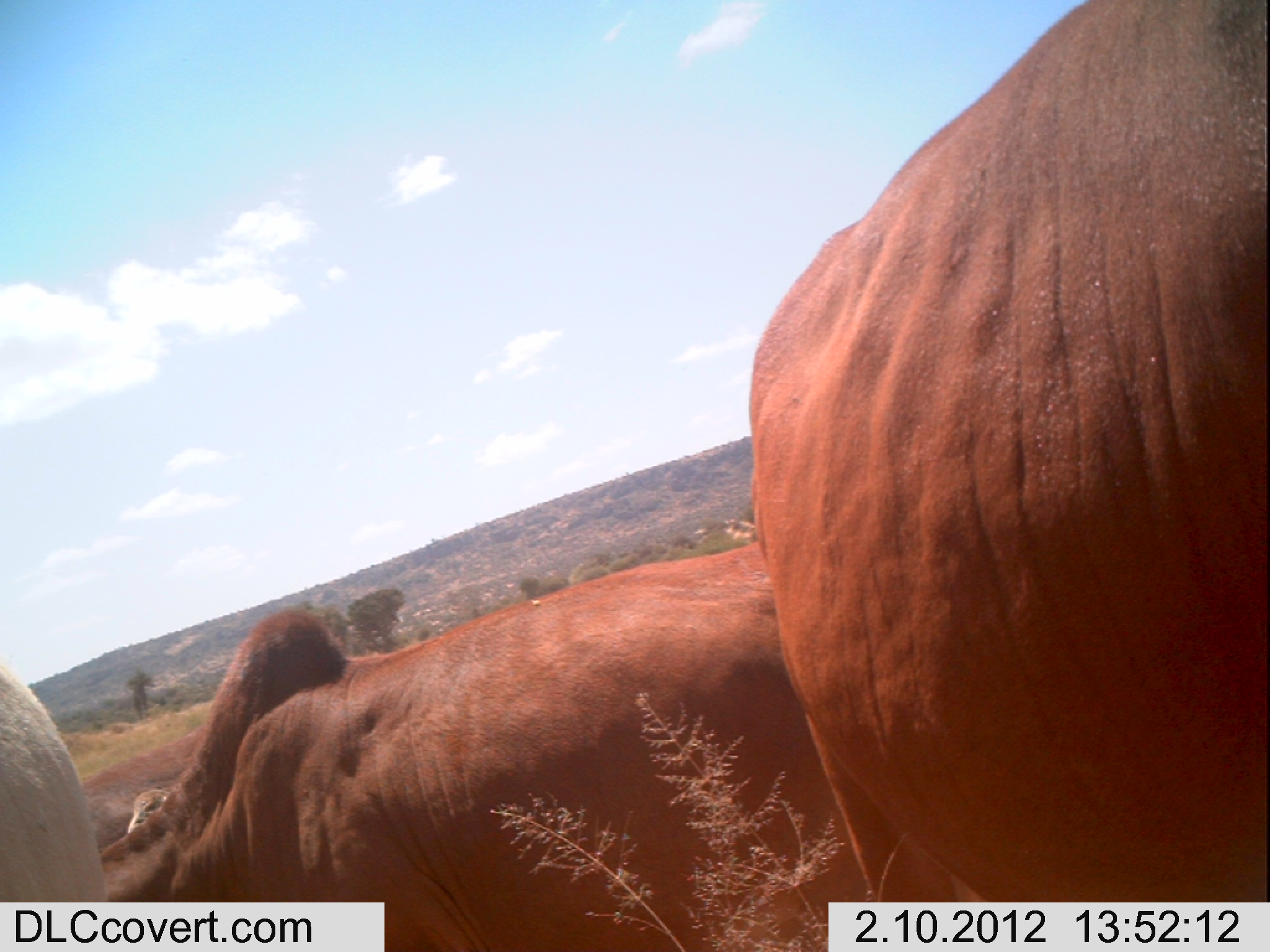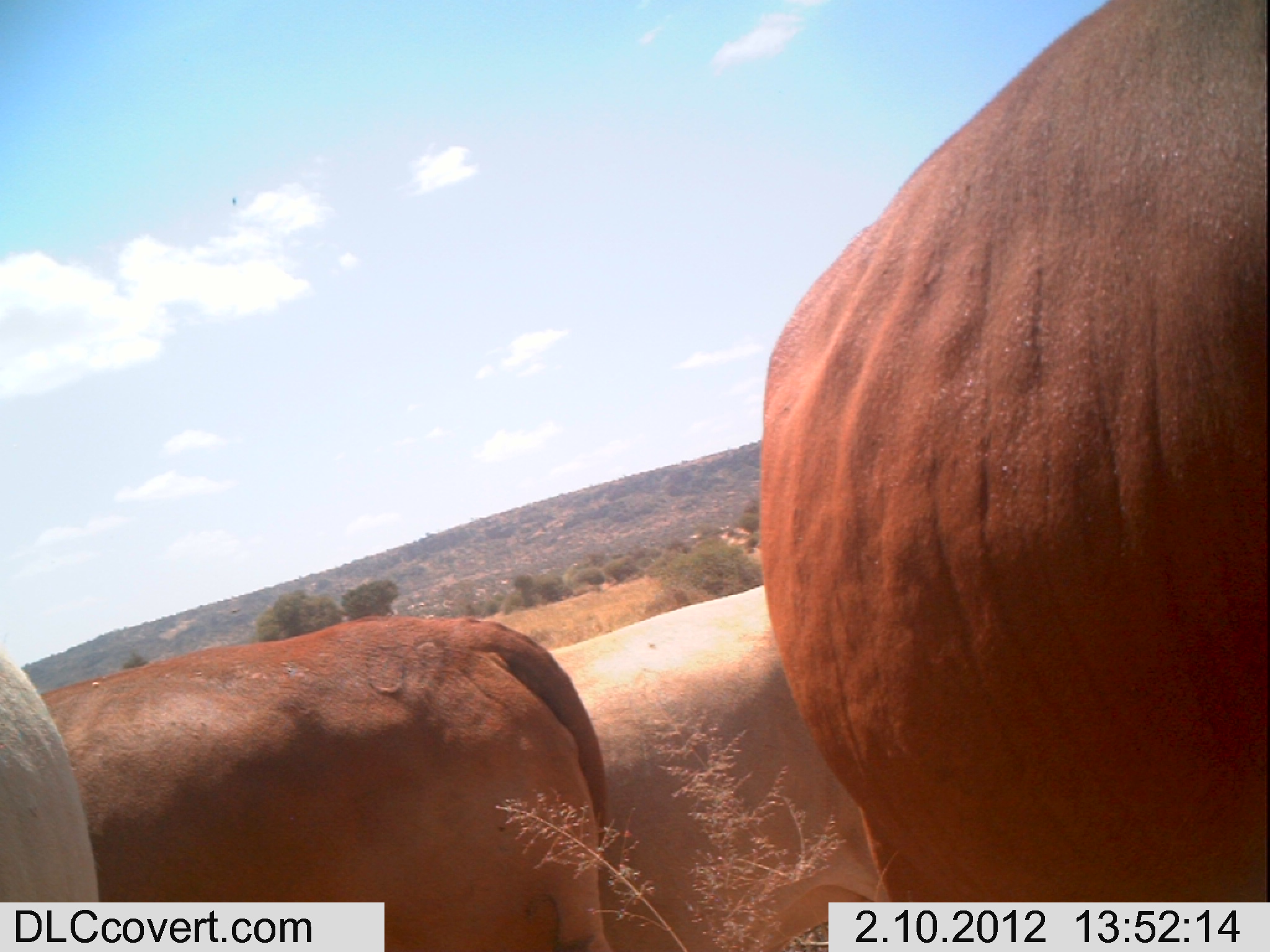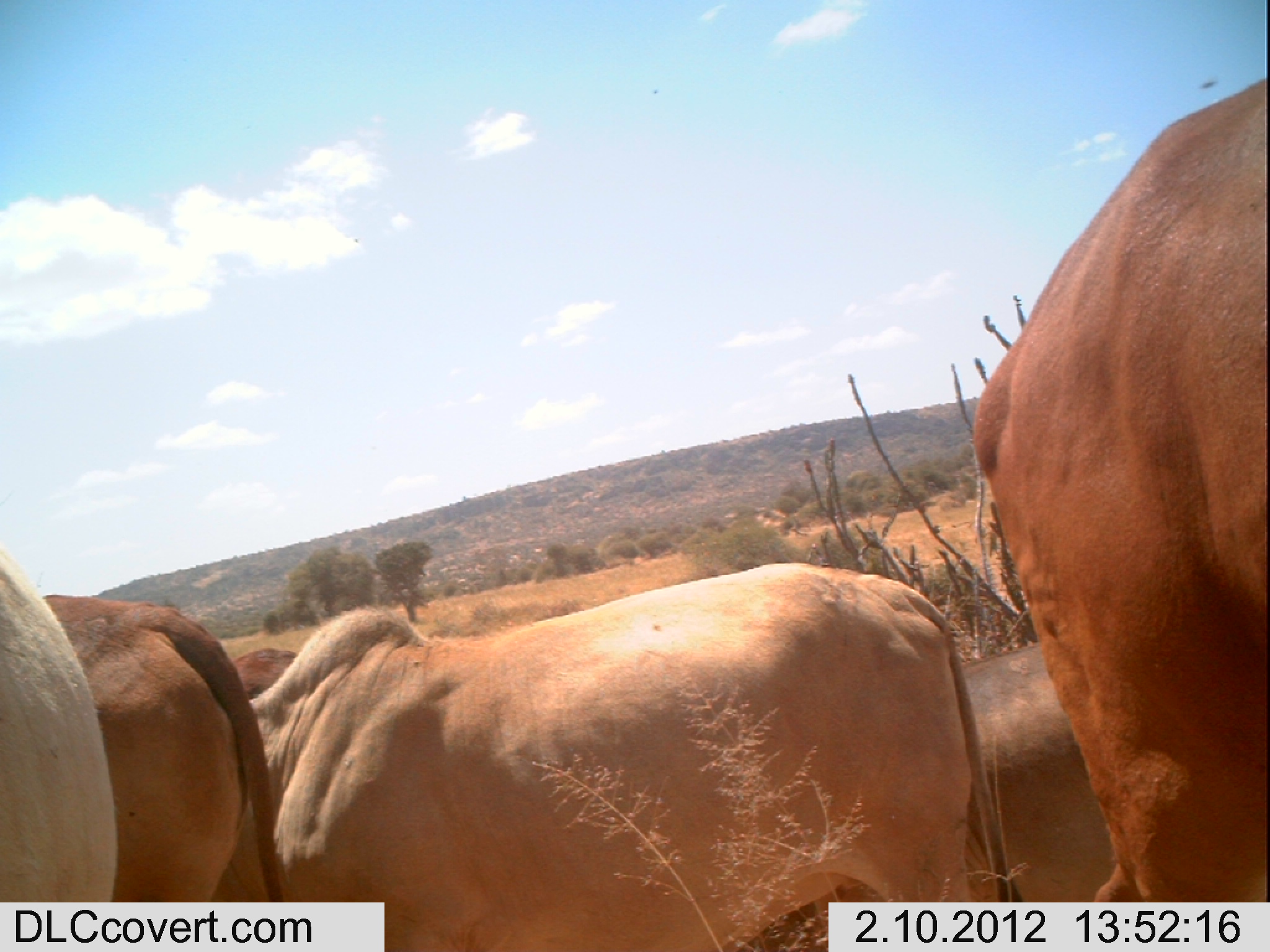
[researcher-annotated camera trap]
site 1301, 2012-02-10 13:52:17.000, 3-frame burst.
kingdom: Animalia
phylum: Chordata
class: Mammalia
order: Artiodactyla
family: Bovidae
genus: Bos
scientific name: Bos taurus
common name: domestic cattle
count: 4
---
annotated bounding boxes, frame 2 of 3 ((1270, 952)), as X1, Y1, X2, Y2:
bos taurus: 756, 0, 1268, 902; 34, 611, 617, 952; 545, 581, 891, 952; 0, 647, 100, 901